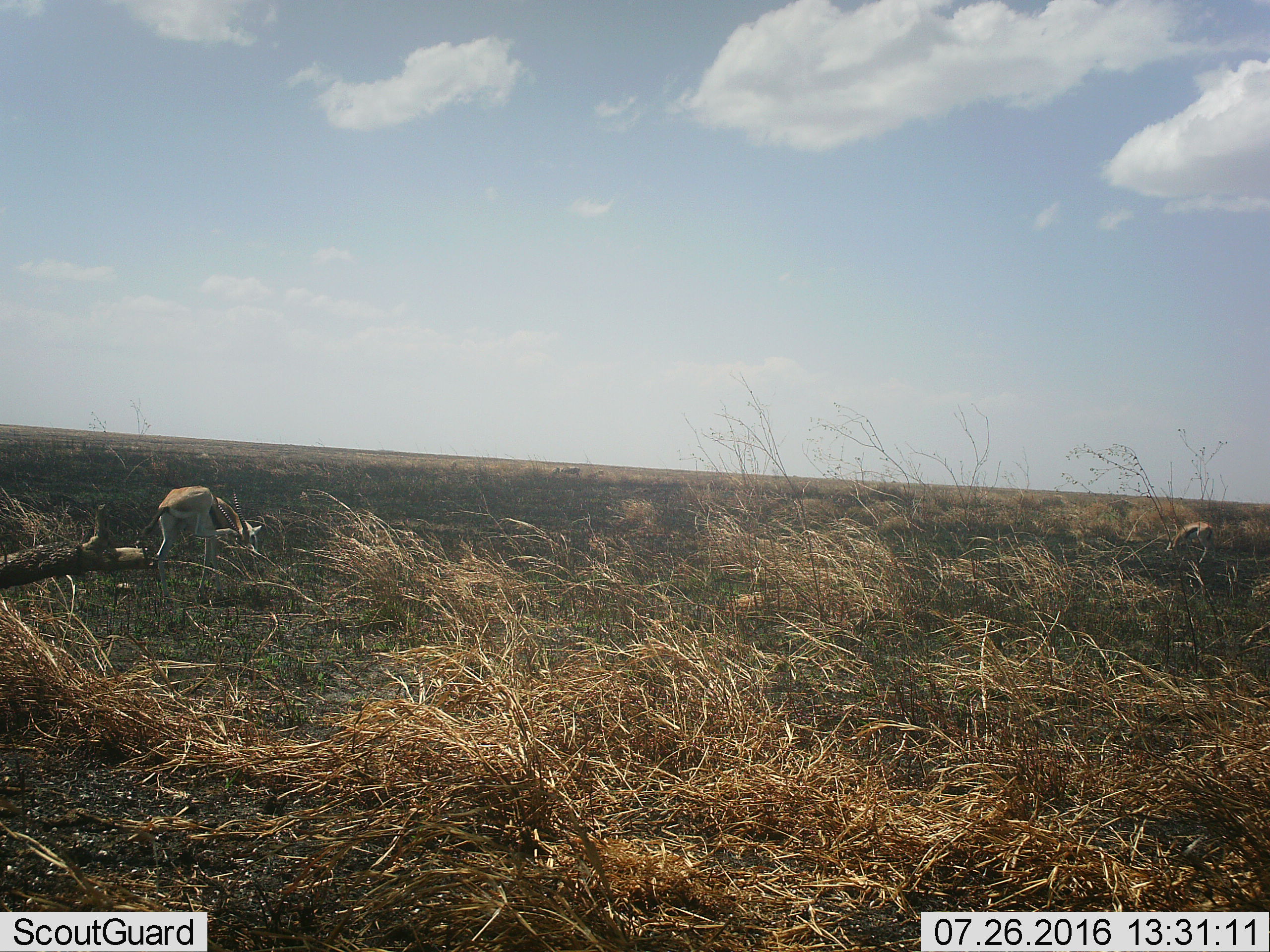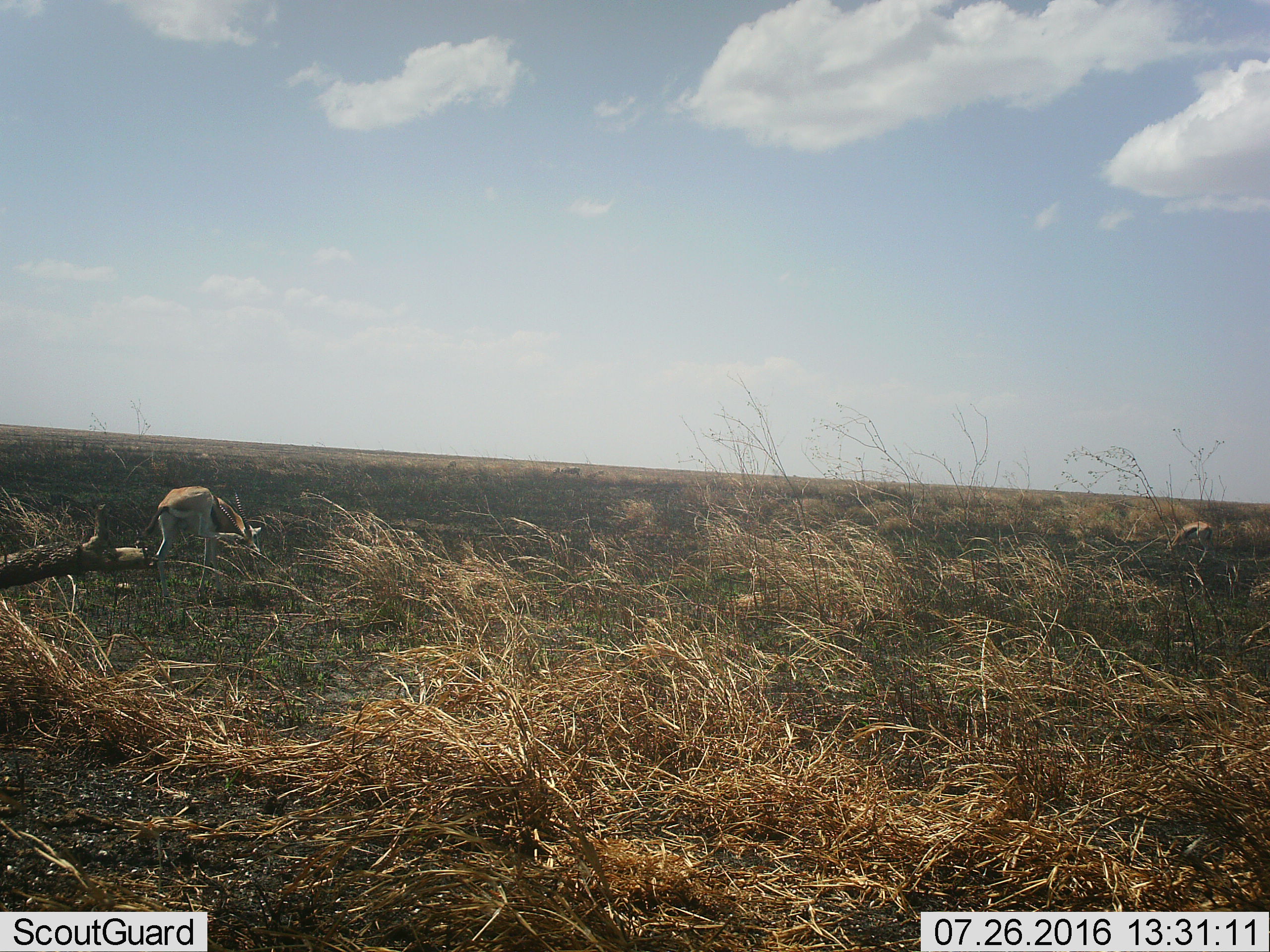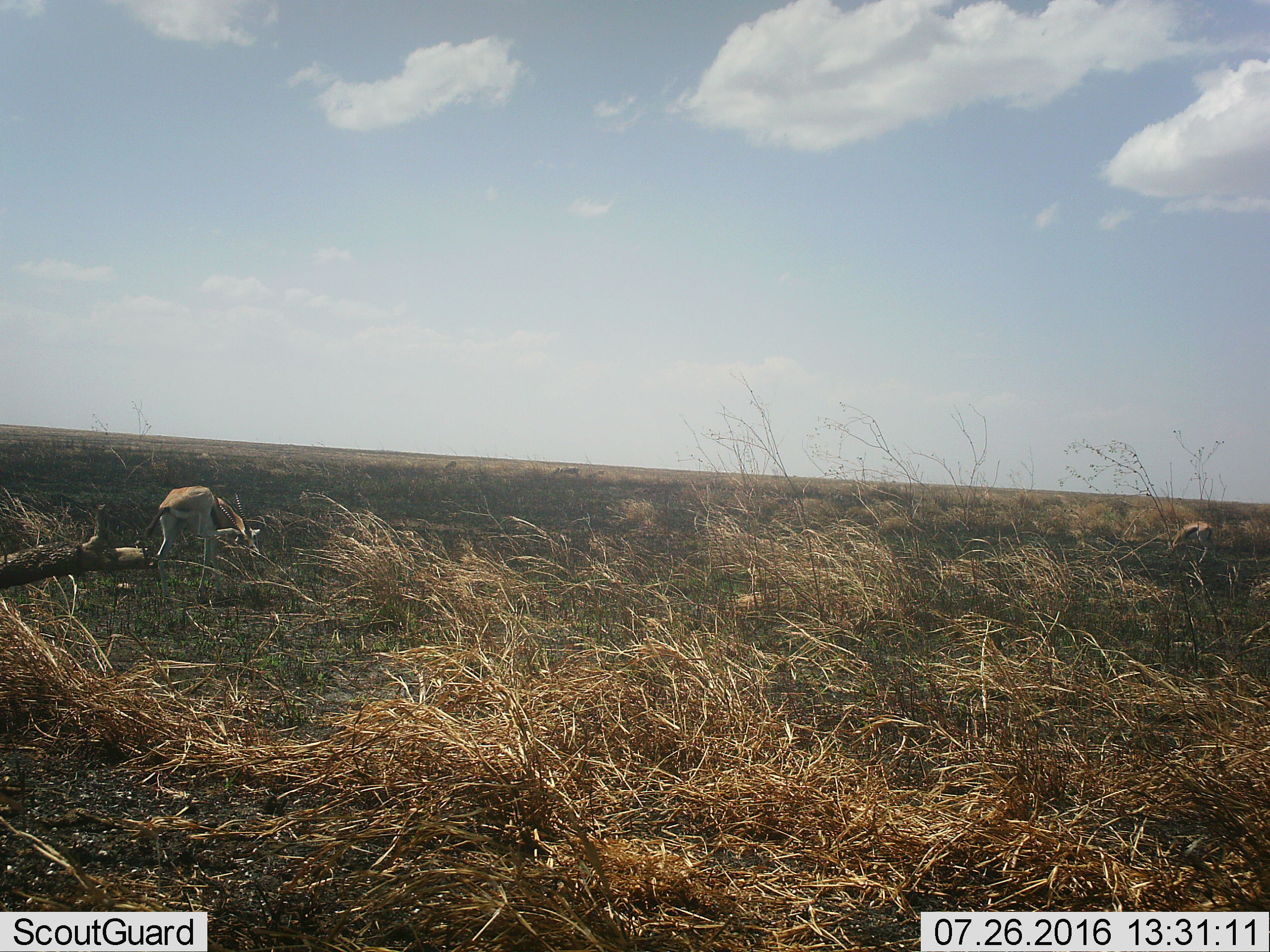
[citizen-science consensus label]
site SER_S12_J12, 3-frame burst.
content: unidentified animal